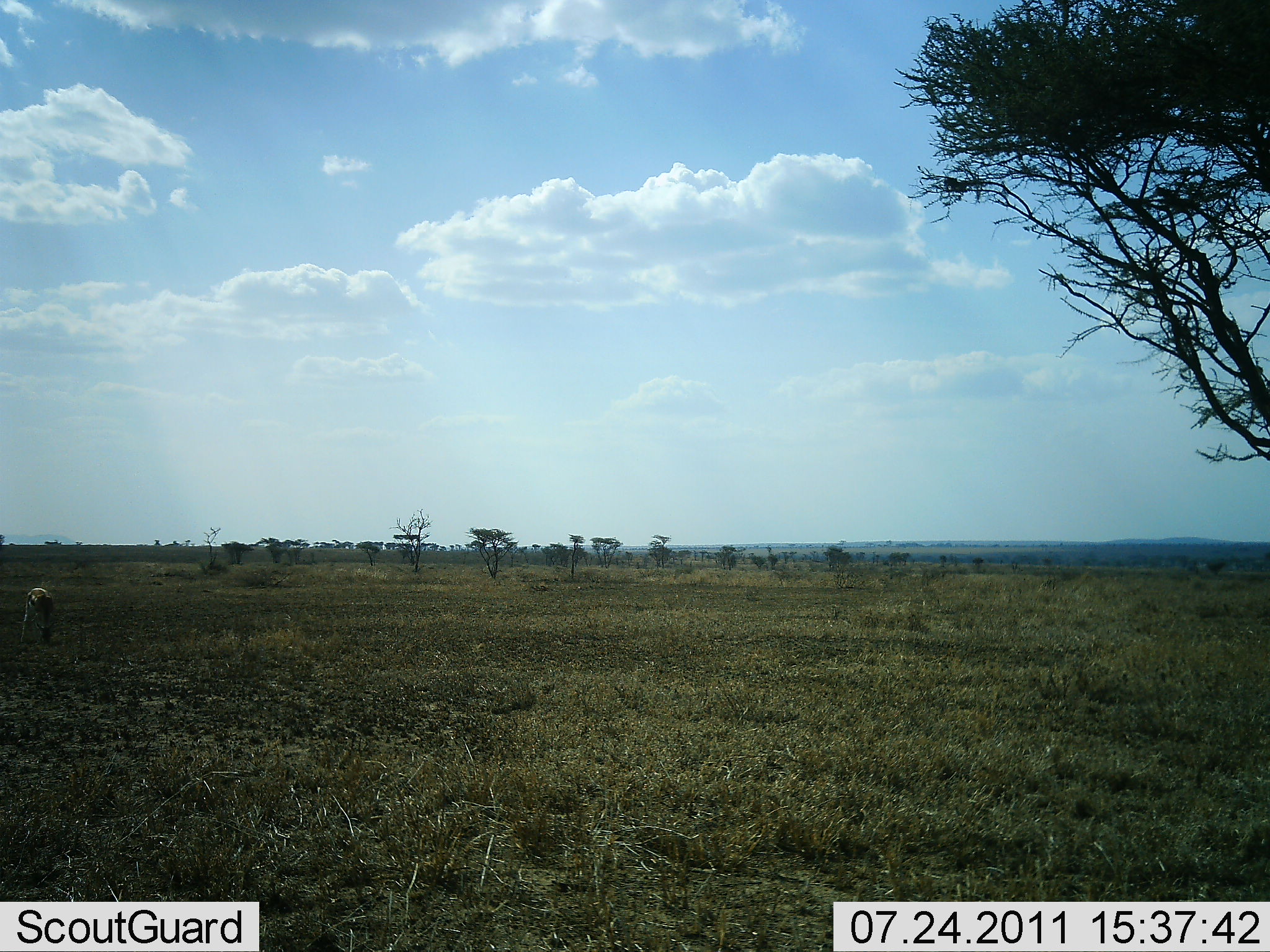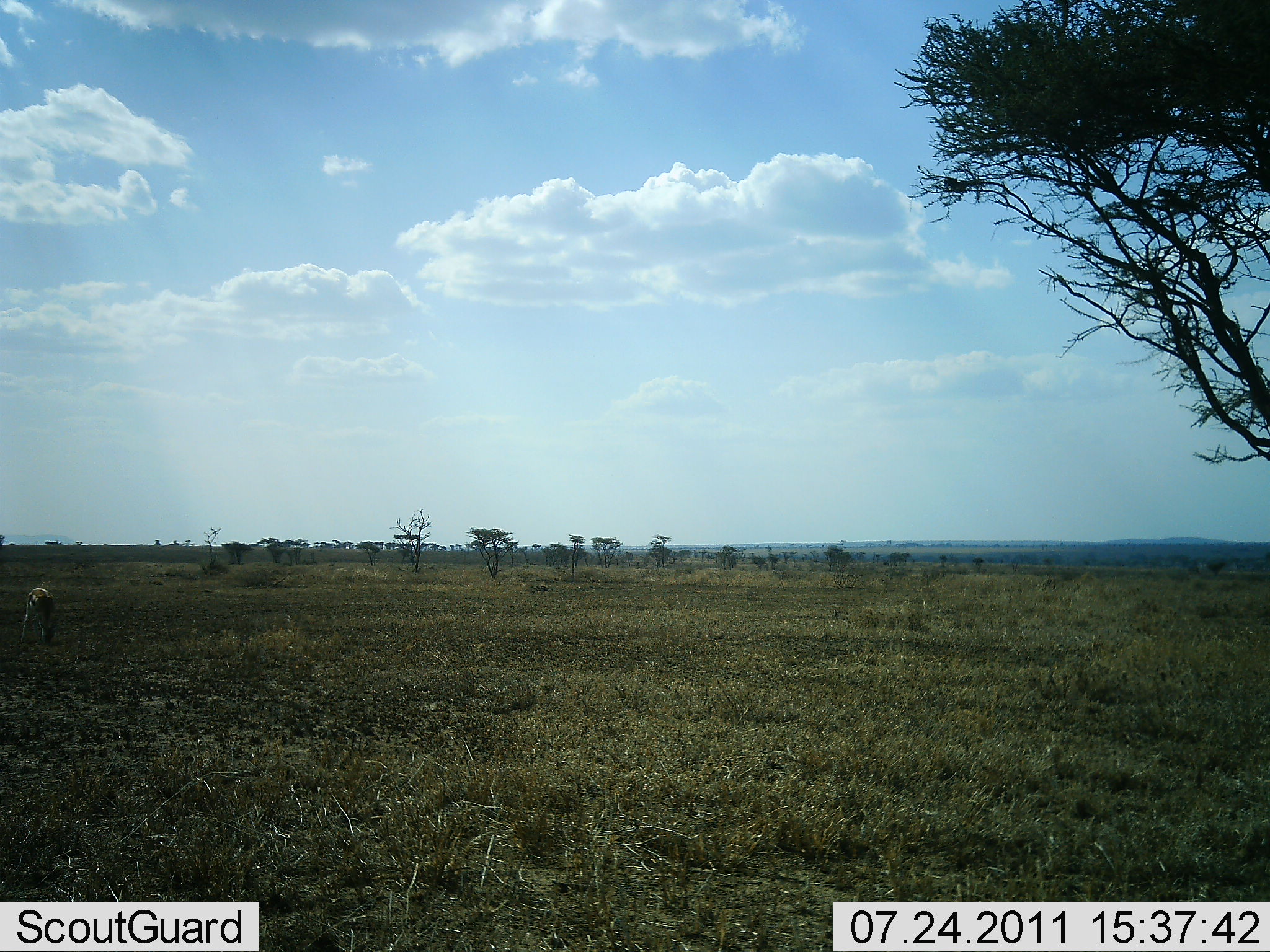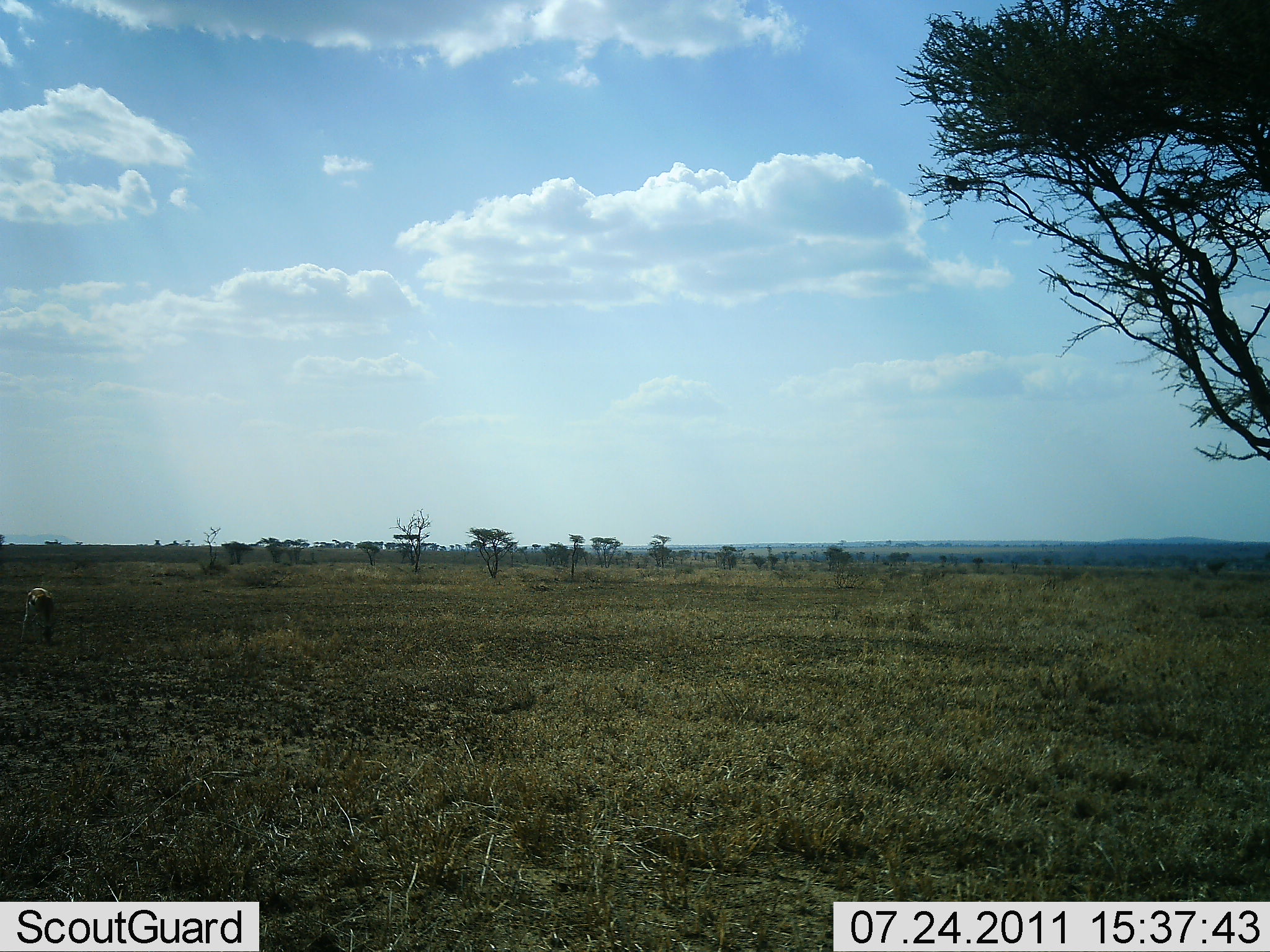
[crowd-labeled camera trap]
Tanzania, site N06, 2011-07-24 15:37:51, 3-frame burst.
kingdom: Animalia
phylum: Chordata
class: Mammalia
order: Artiodactyla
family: Bovidae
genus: Eudorcas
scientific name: Eudorcas thomsonii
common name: thomson's gazelle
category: gazellethomsons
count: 1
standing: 40%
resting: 0%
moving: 0%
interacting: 0%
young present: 0%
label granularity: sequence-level